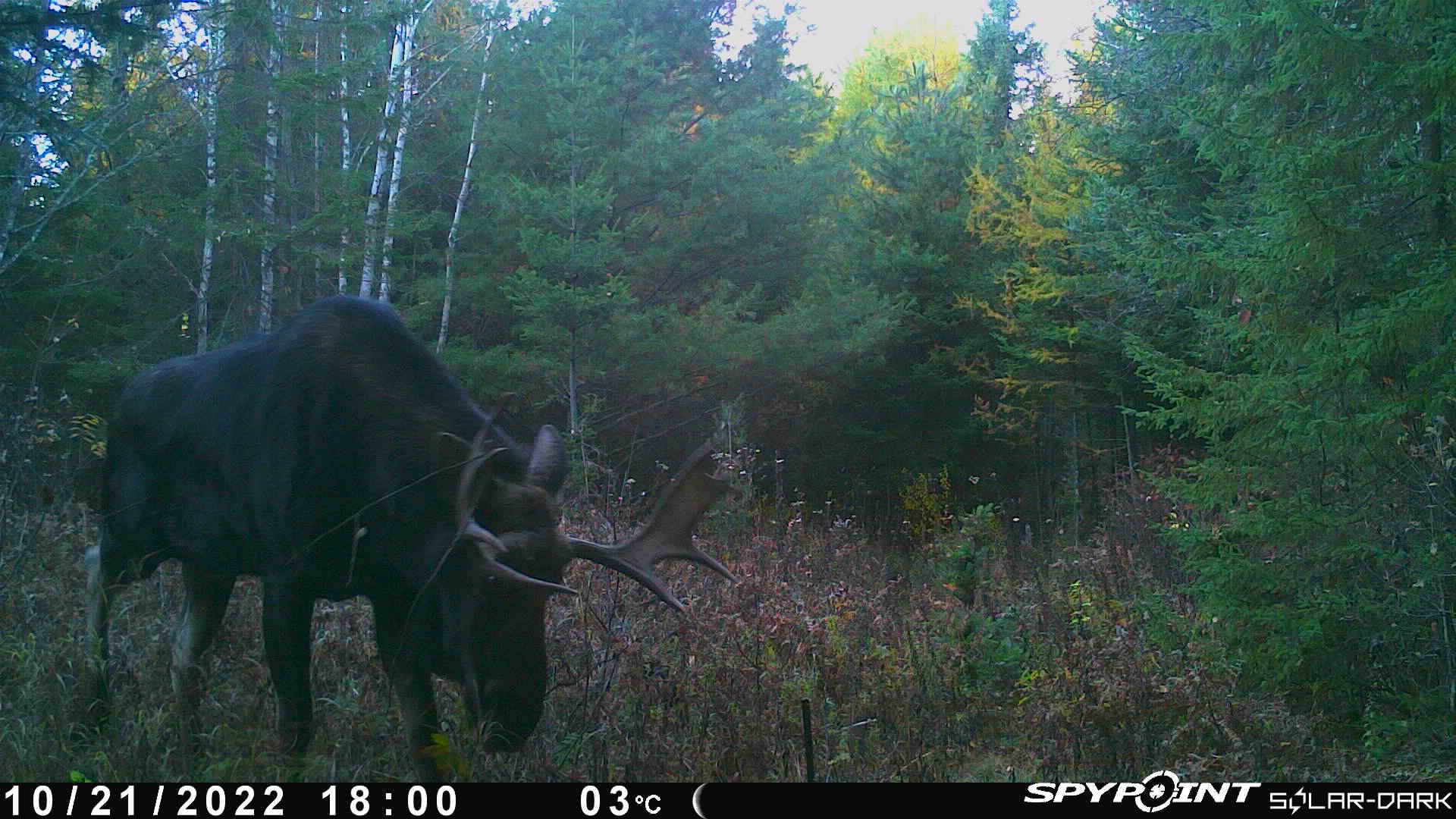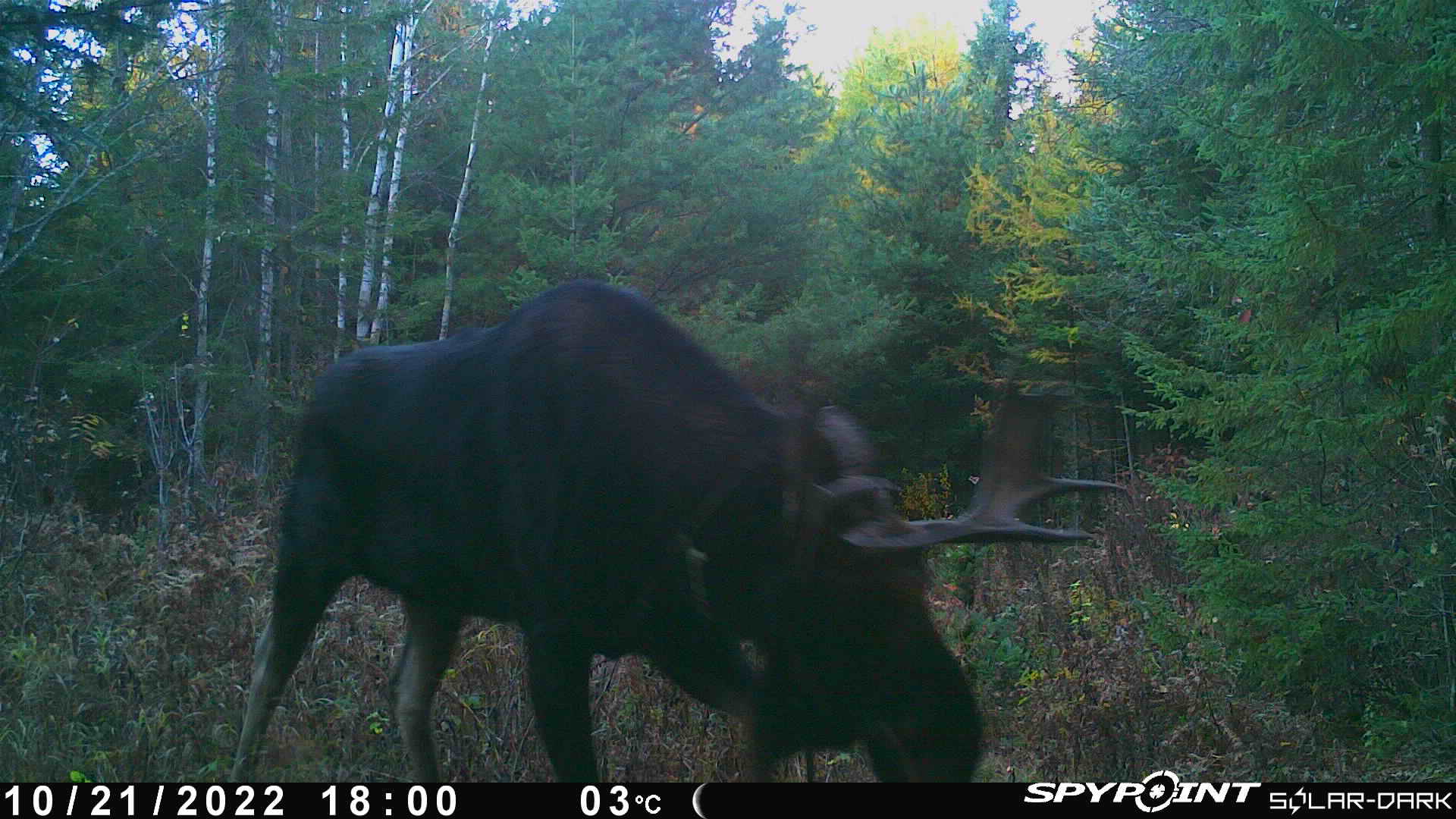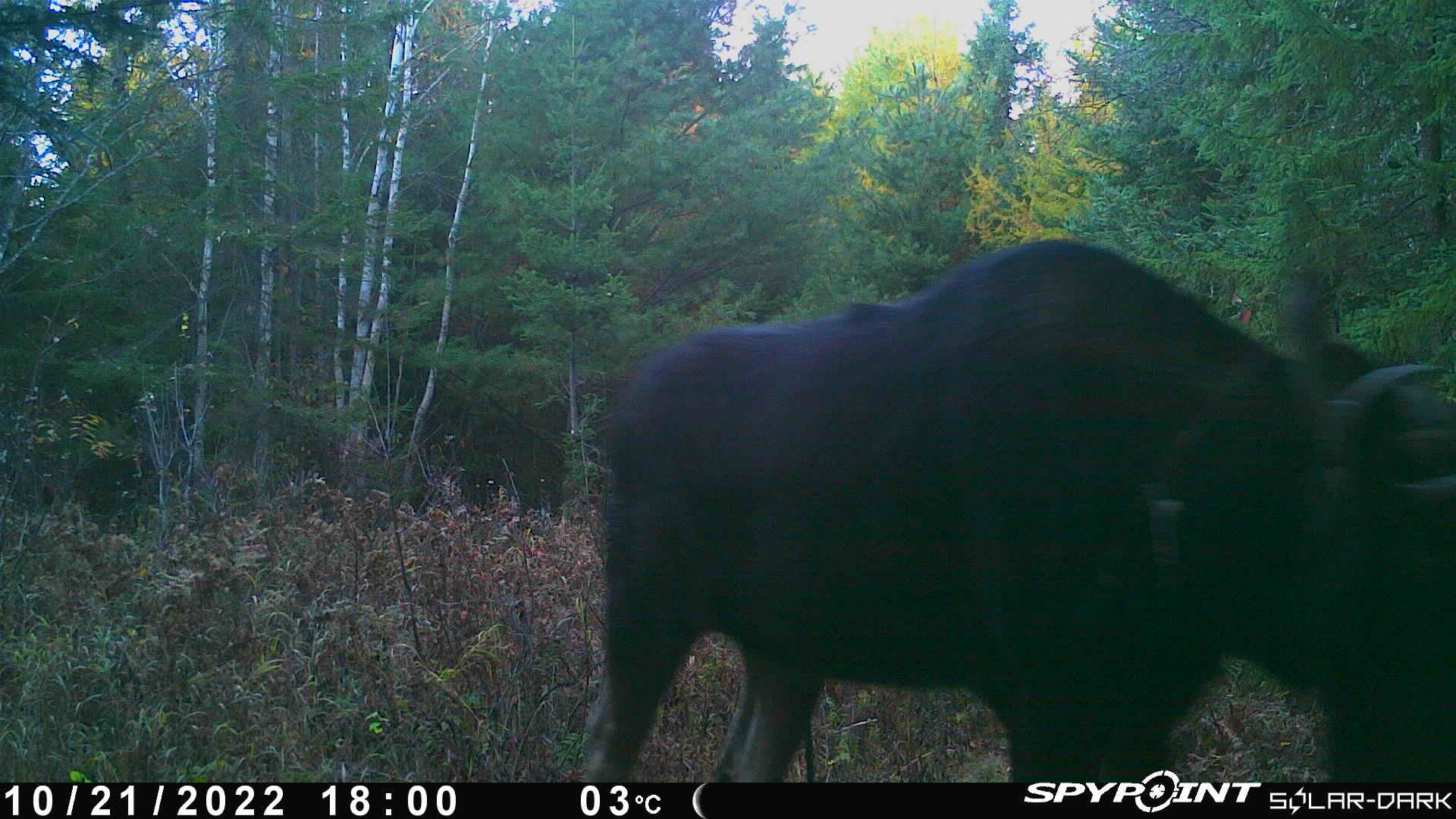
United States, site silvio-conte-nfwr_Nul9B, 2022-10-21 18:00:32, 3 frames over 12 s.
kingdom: Animalia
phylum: Chordata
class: Mammalia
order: Artiodactyla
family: Cervidae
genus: Alces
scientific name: Alces alces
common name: moose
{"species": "moose (Alces alces)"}